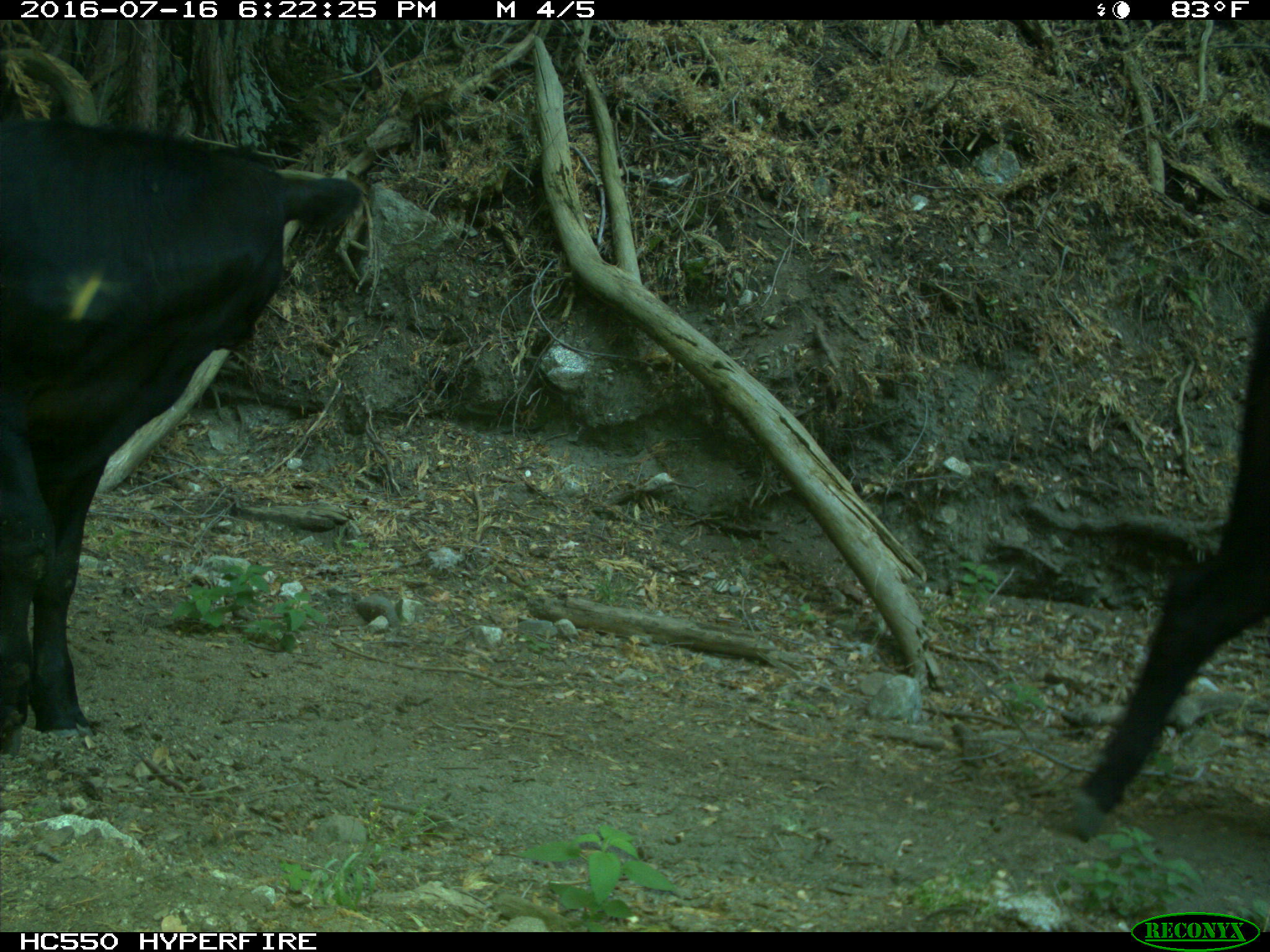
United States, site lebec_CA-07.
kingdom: Animalia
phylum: Chordata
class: Mammalia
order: Artiodactyla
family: Bovidae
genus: Bos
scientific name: Bos taurus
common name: domestic cow